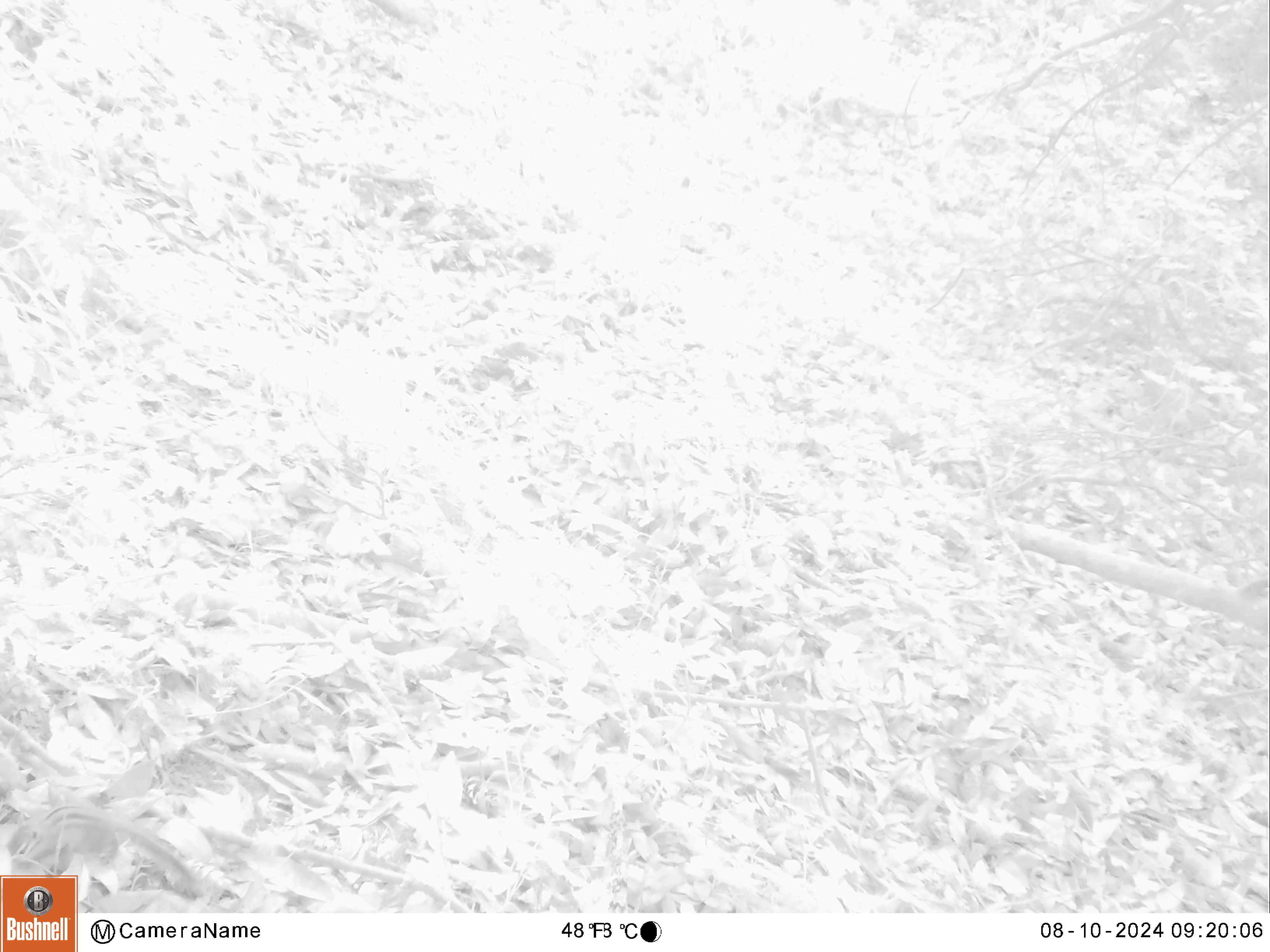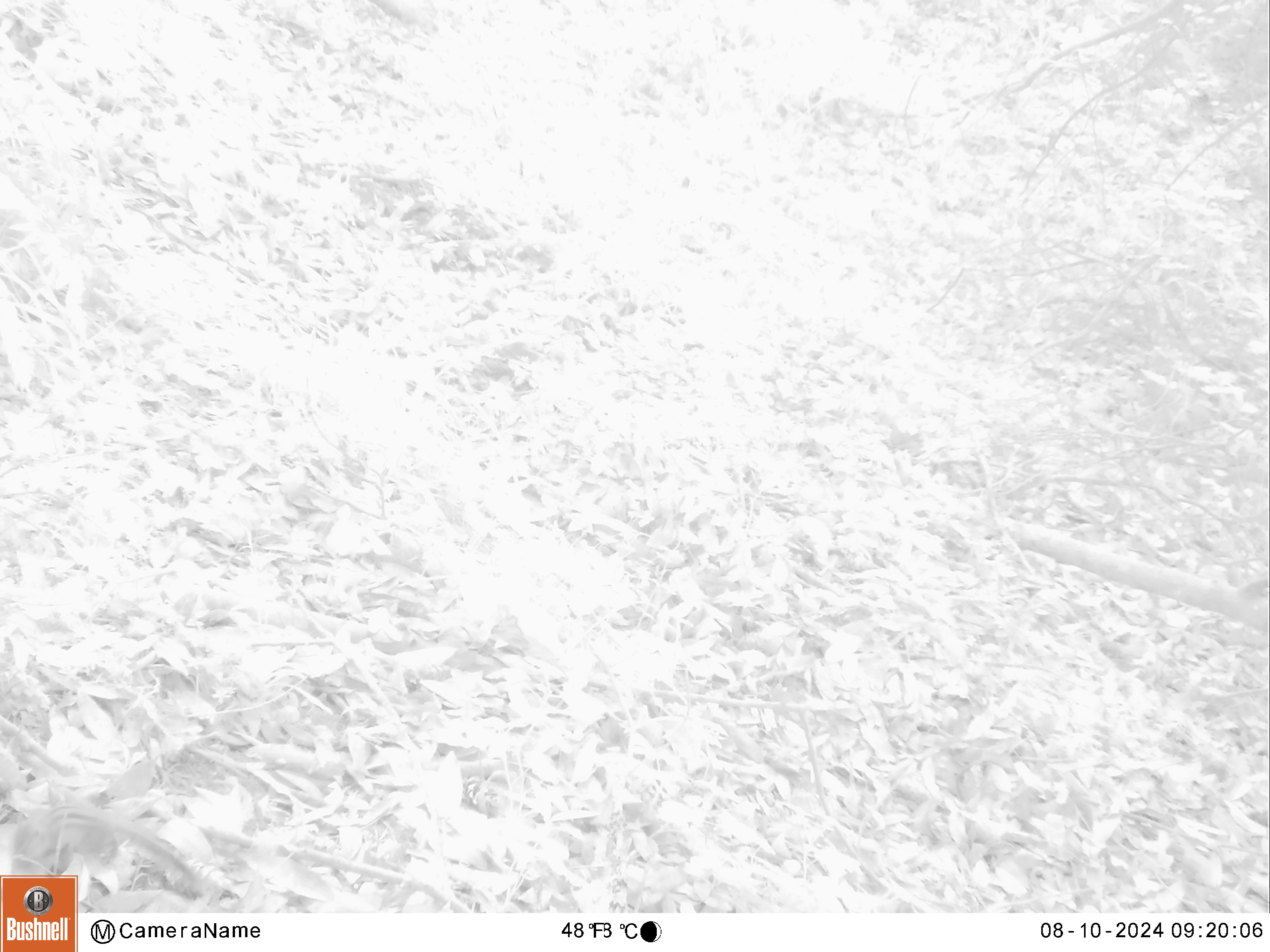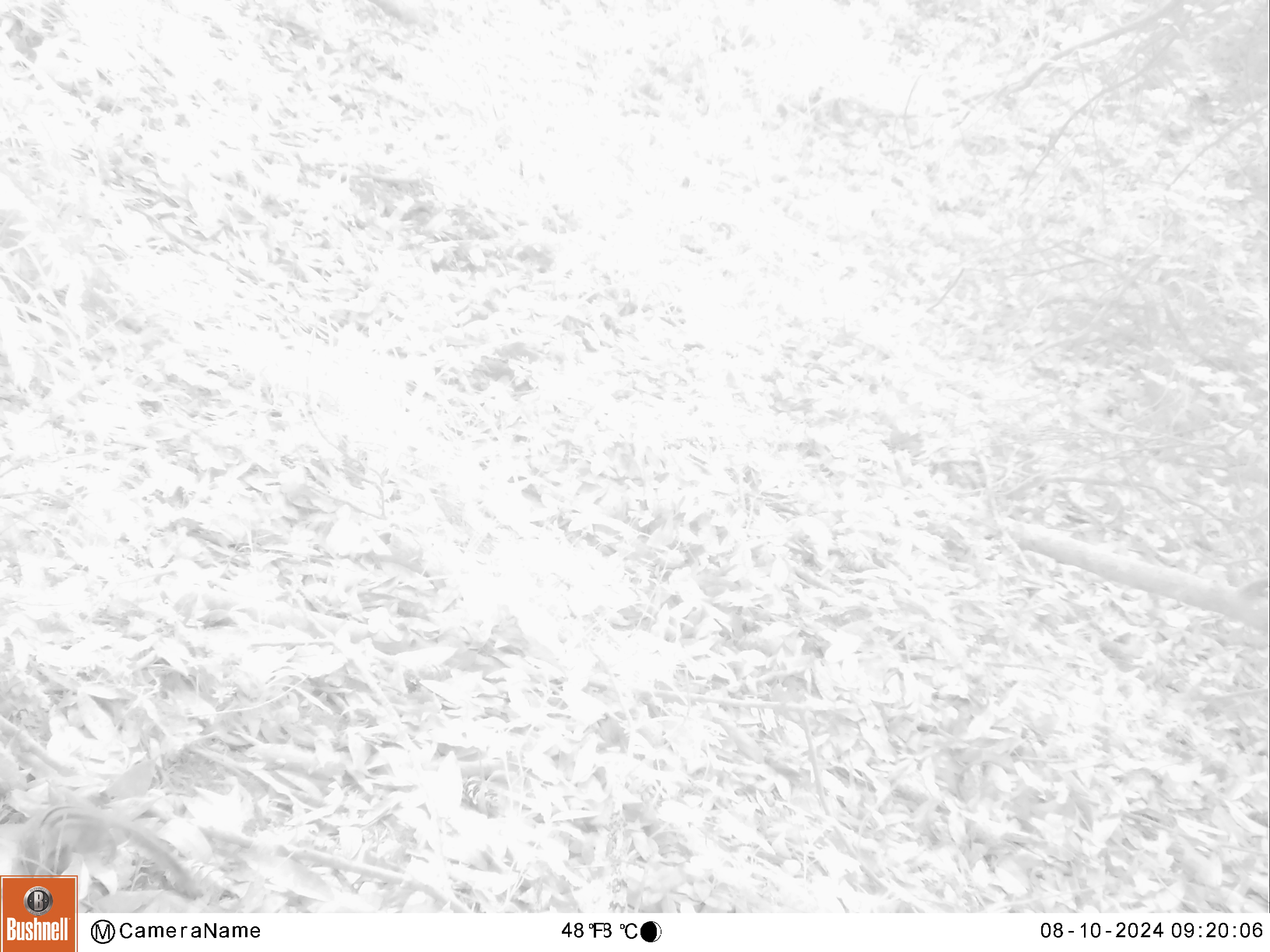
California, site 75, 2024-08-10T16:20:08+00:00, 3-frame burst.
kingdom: Animalia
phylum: Chordata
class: Mammalia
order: Rodentia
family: Sciuridae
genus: Neotamias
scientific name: Neotamias merriami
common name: merriam's chipmunk